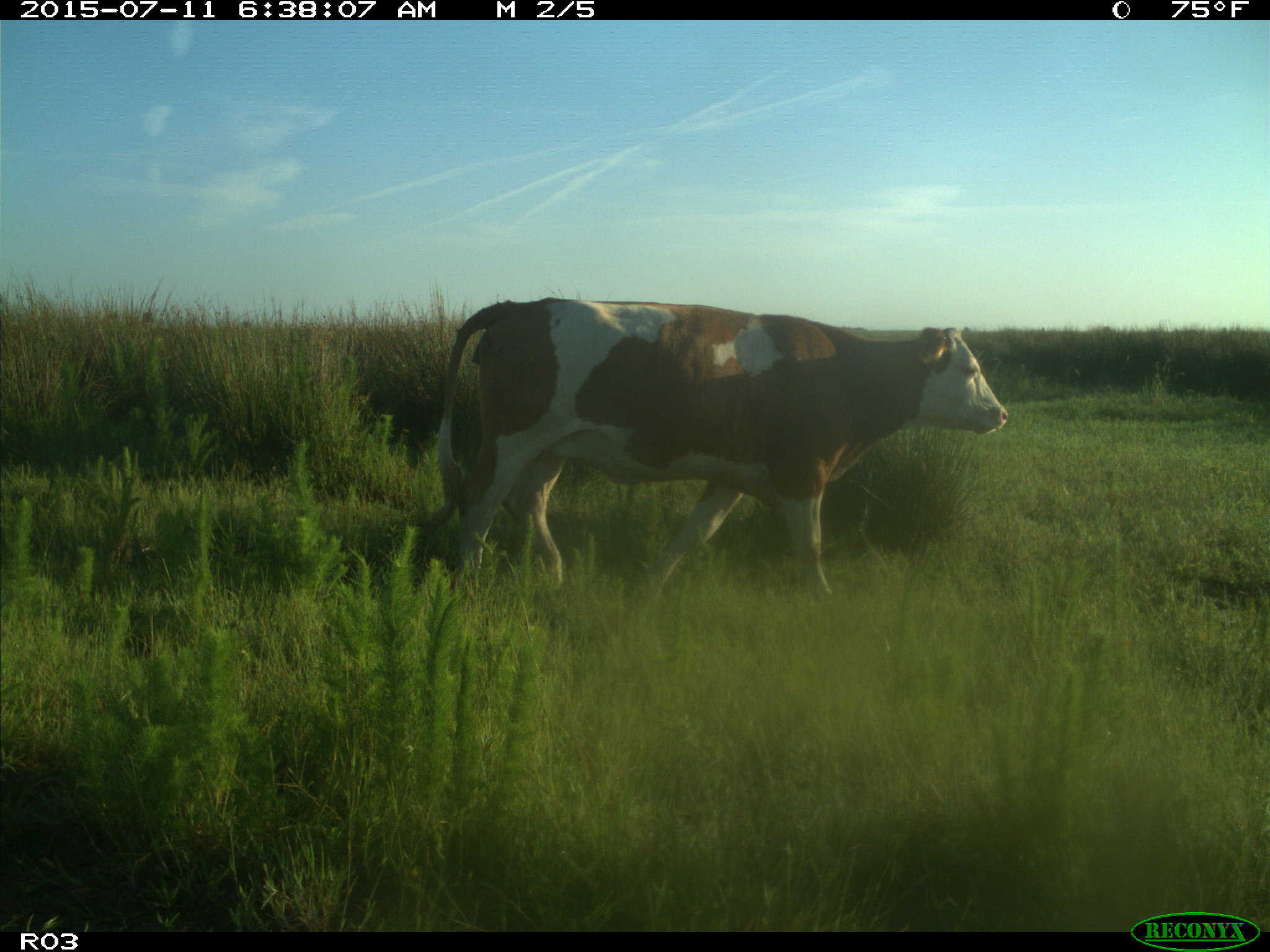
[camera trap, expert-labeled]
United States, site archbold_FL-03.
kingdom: Animalia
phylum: Chordata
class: Mammalia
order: Artiodactyla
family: Bovidae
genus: Bos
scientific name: Bos taurus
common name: domestic cow